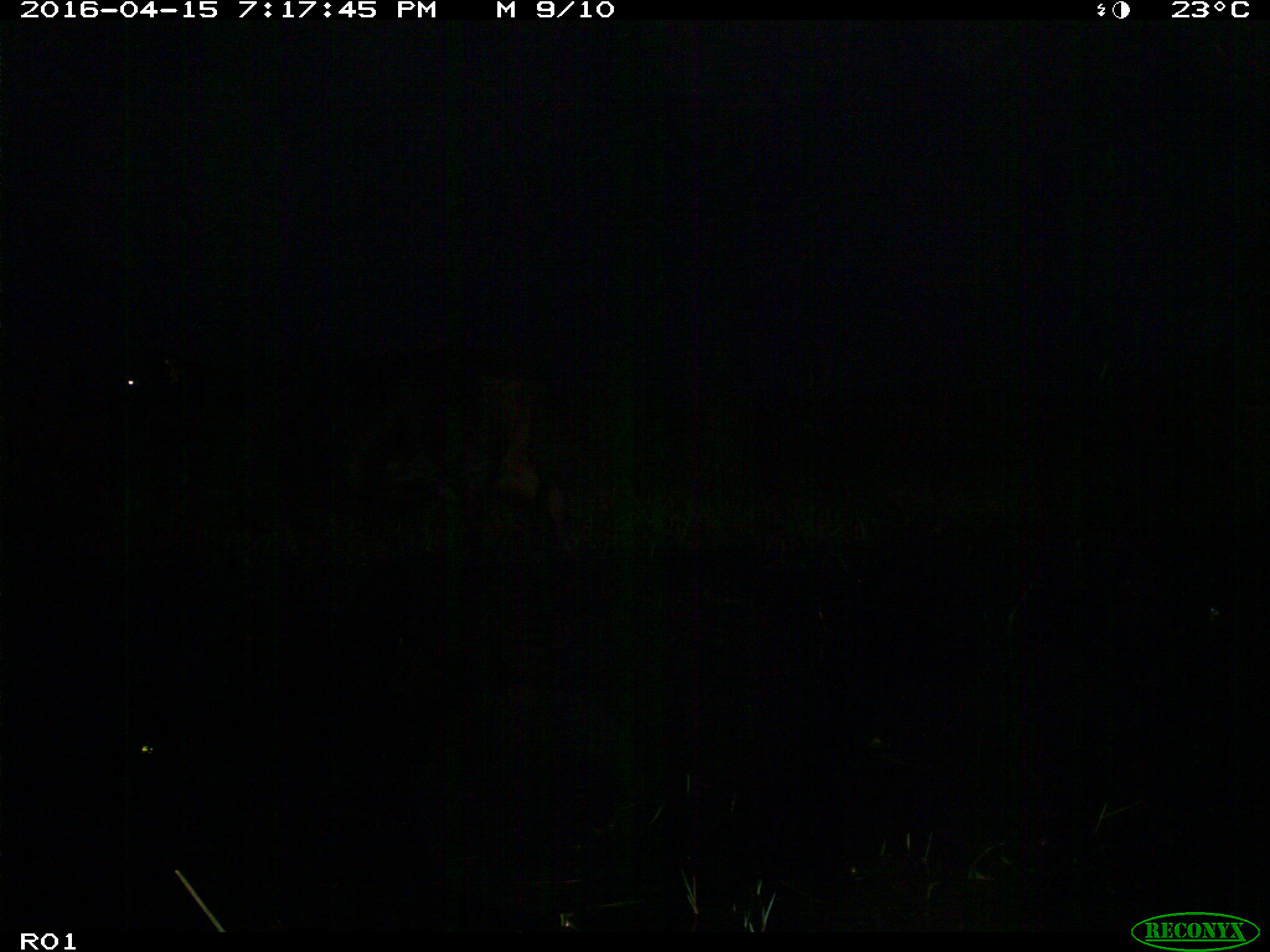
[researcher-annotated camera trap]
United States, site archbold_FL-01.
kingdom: Animalia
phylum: Chordata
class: Mammalia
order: Artiodactyla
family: Bovidae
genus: Bos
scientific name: Bos taurus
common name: domestic cow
Bos taurus (domestic cow).